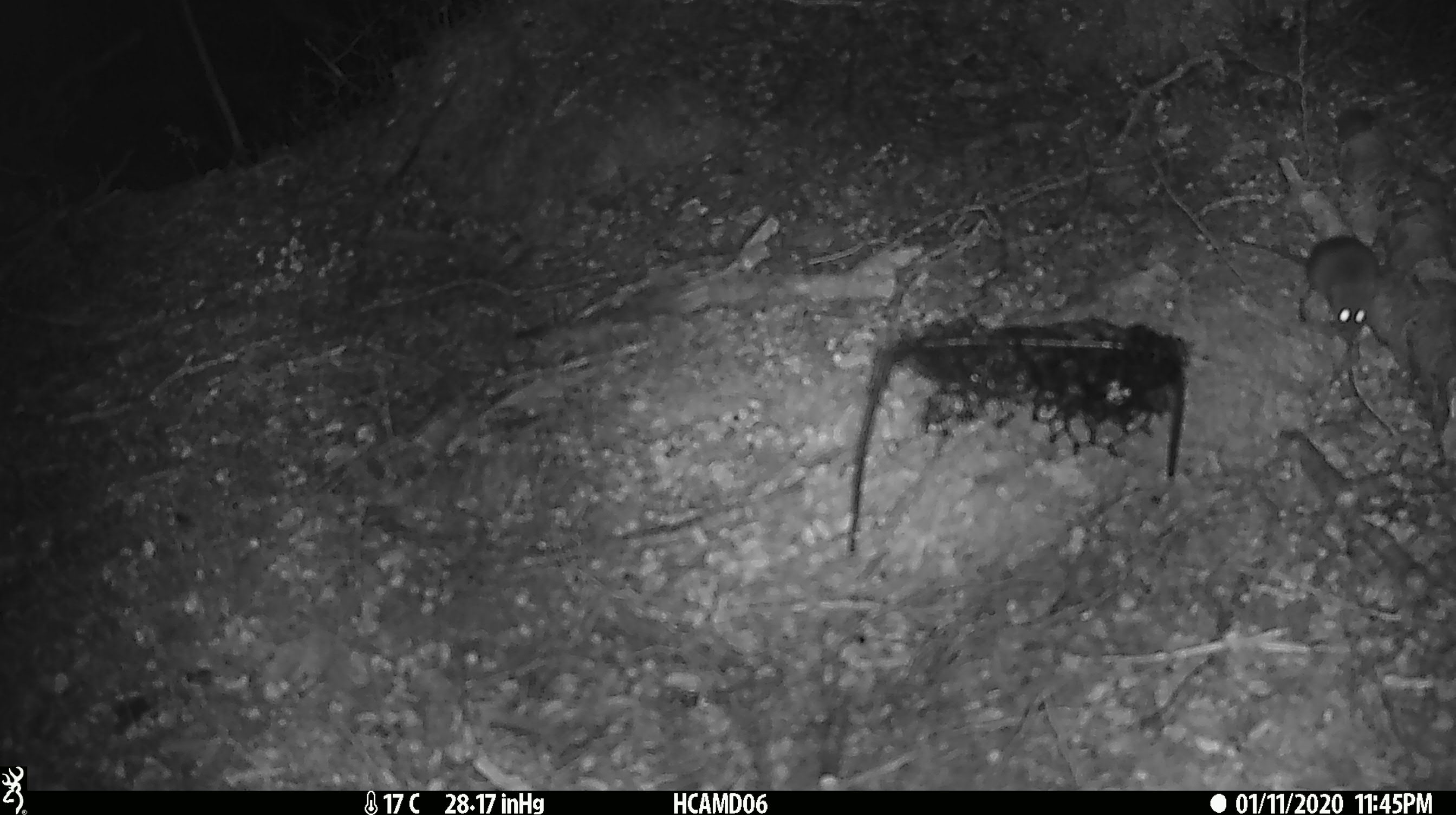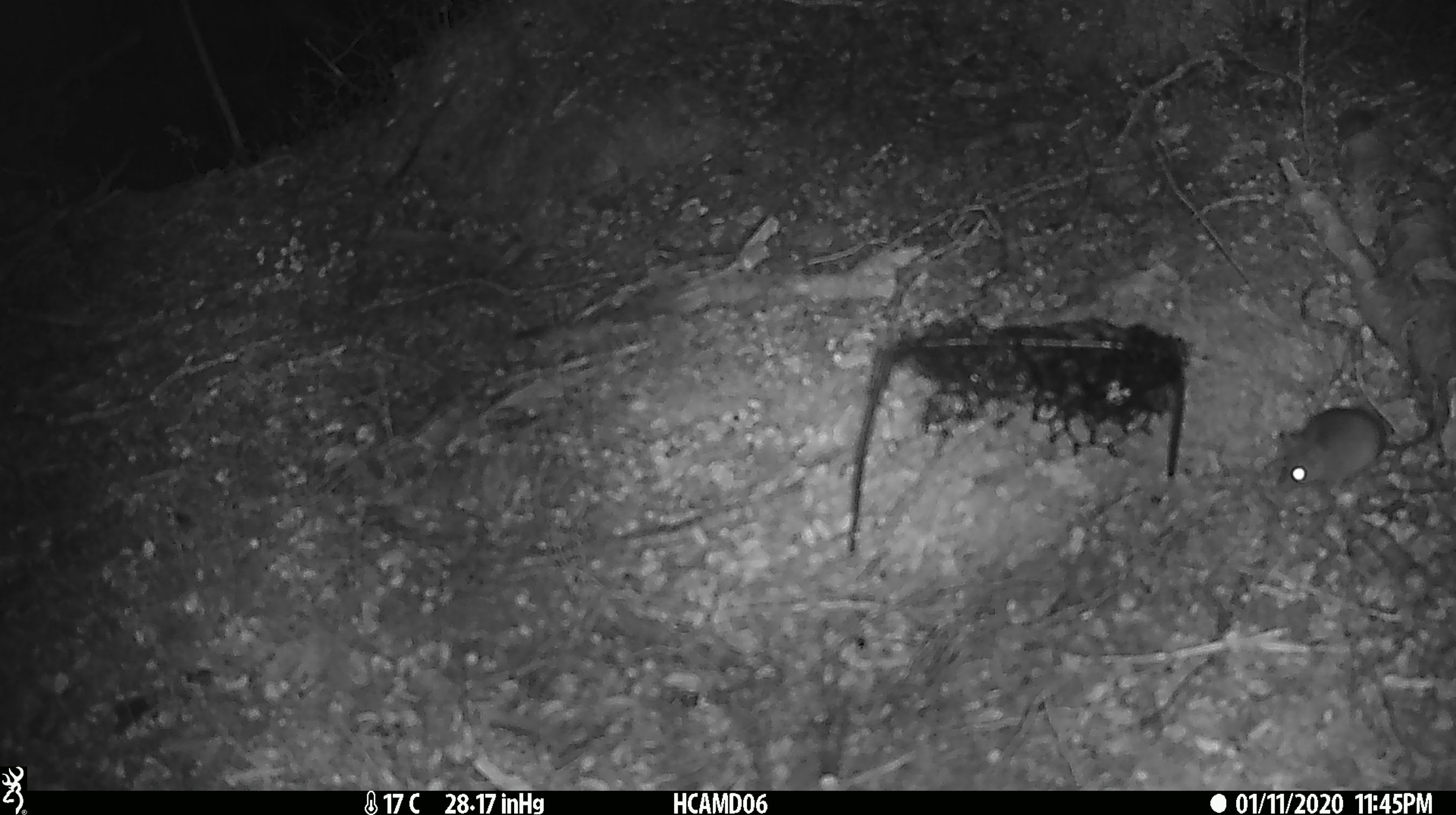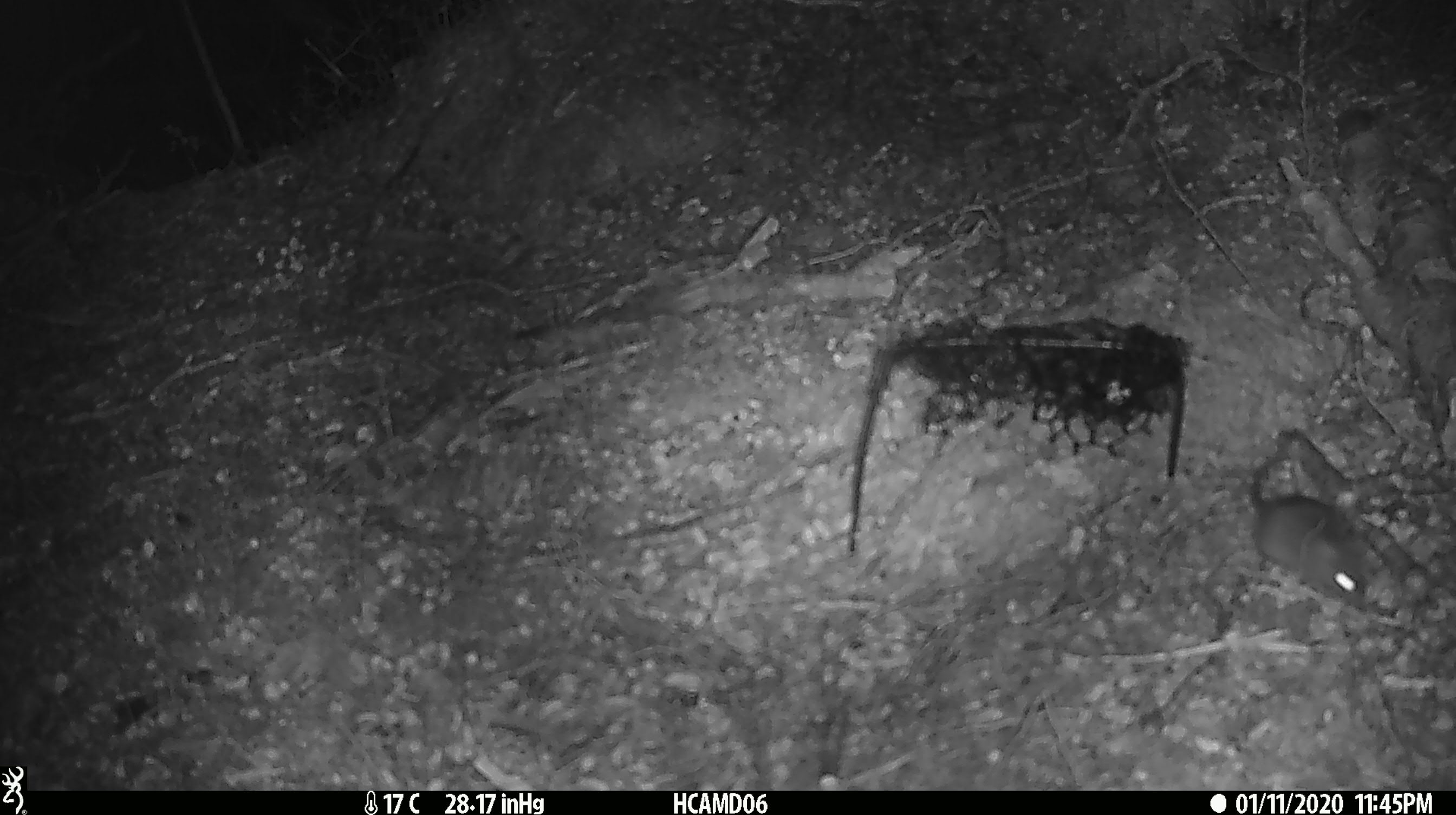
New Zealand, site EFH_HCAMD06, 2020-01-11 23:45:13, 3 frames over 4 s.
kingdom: Animalia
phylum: Chordata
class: Mammalia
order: Rodentia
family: Muridae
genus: Mus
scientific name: Mus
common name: mouse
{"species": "mouse (Mus)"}